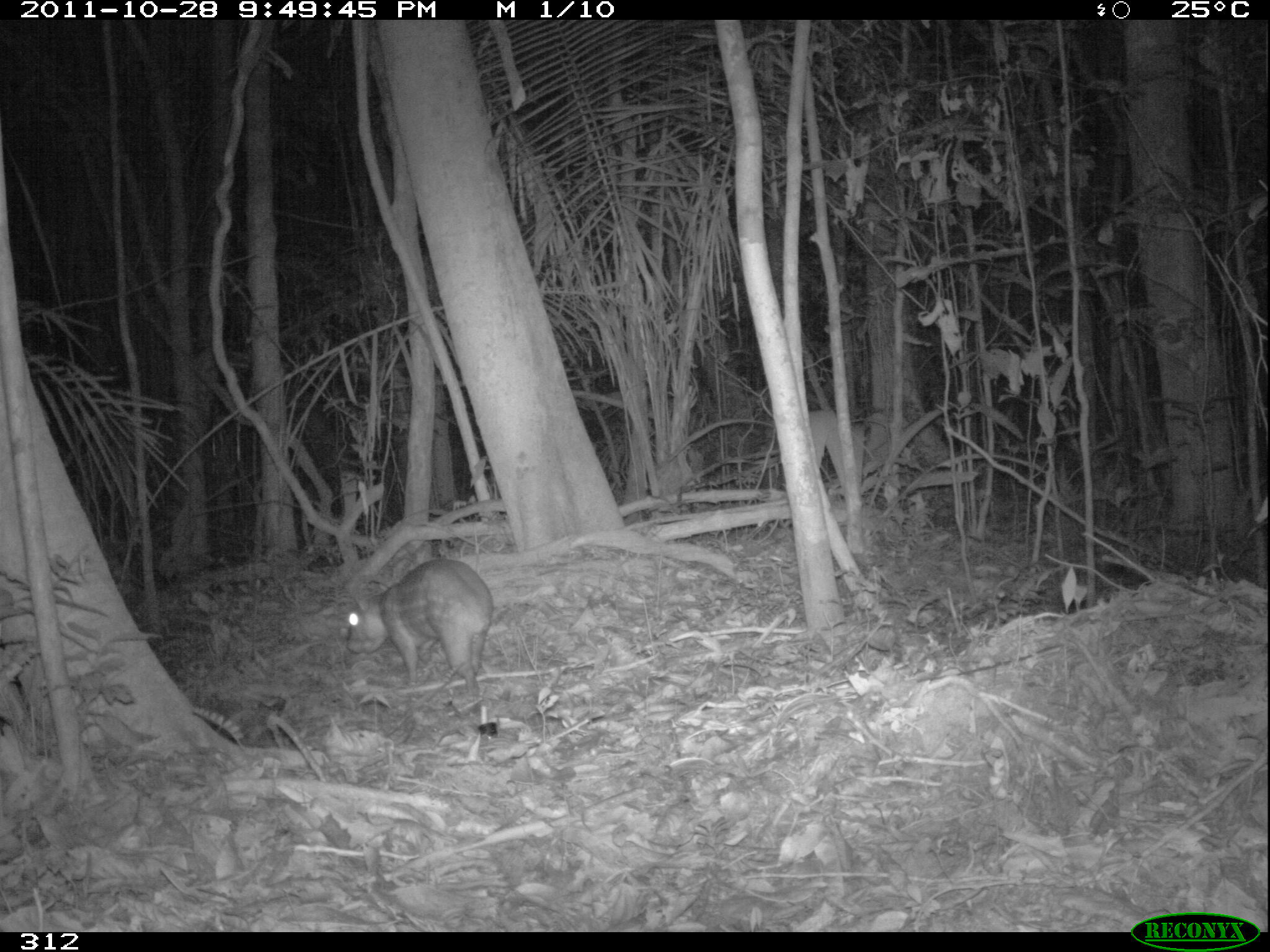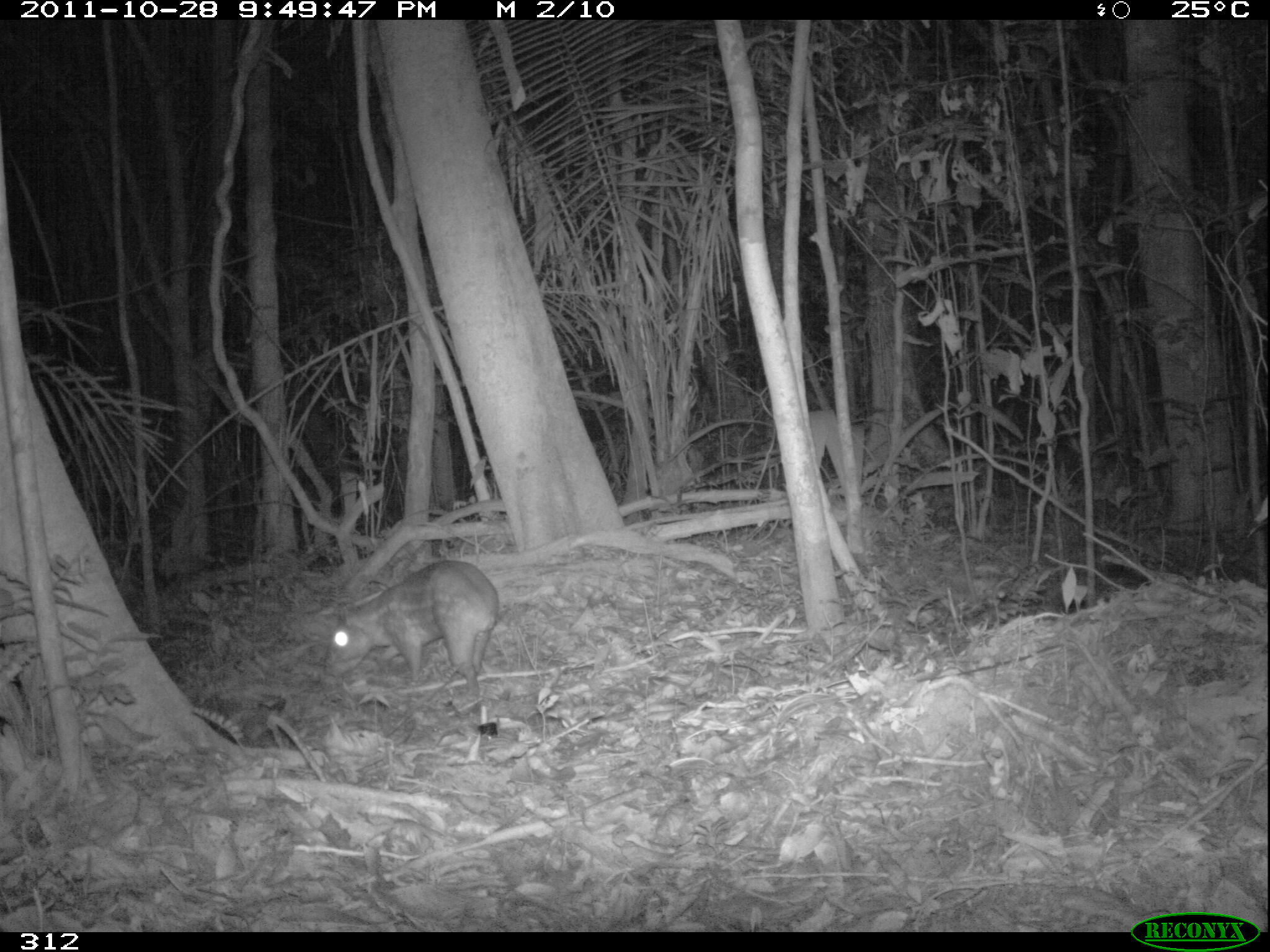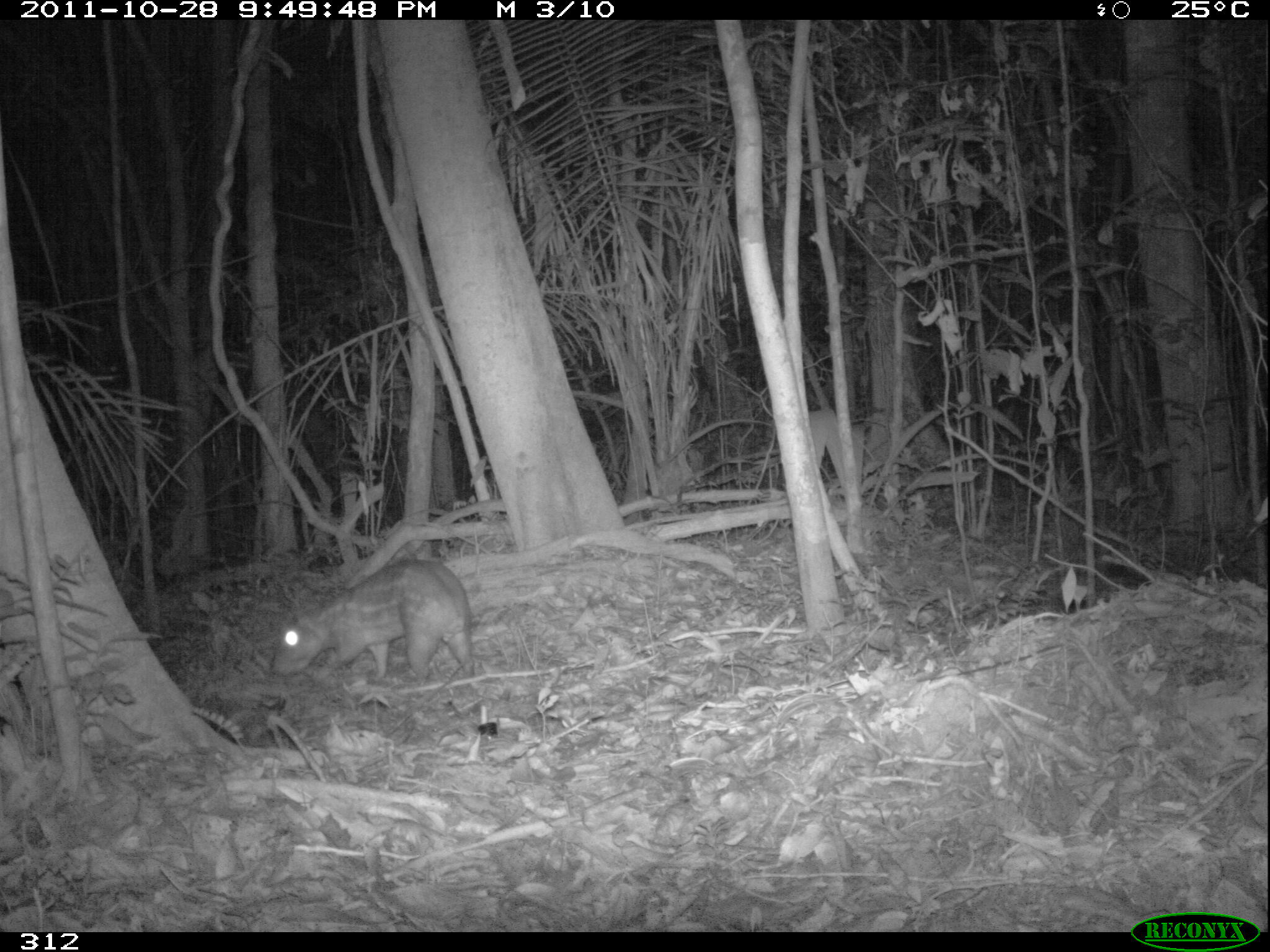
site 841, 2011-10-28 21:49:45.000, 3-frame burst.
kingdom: Animalia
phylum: Chordata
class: Mammalia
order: Rodentia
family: Cuniculidae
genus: Cuniculus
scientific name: Cuniculus paca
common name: spotted paca